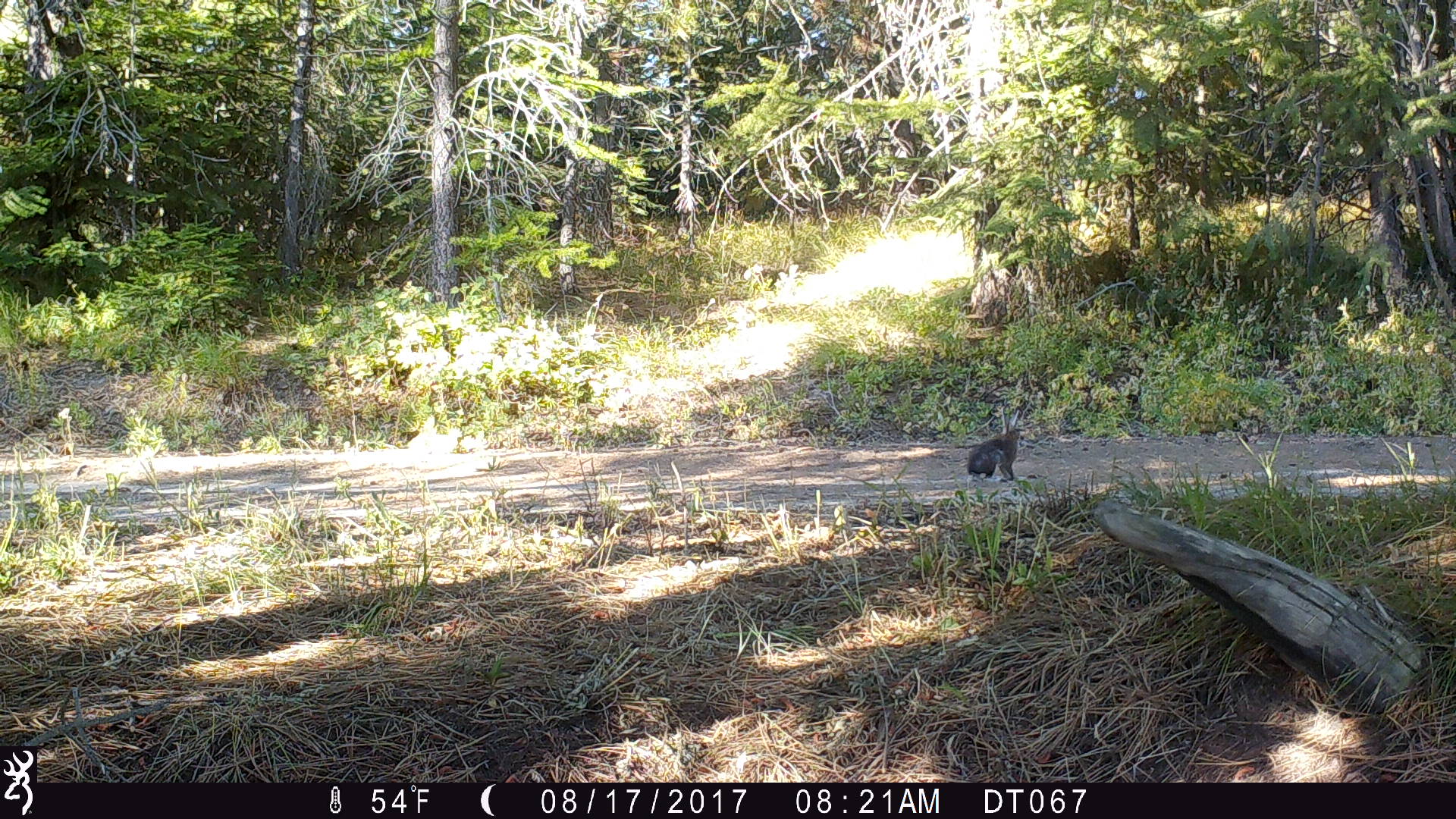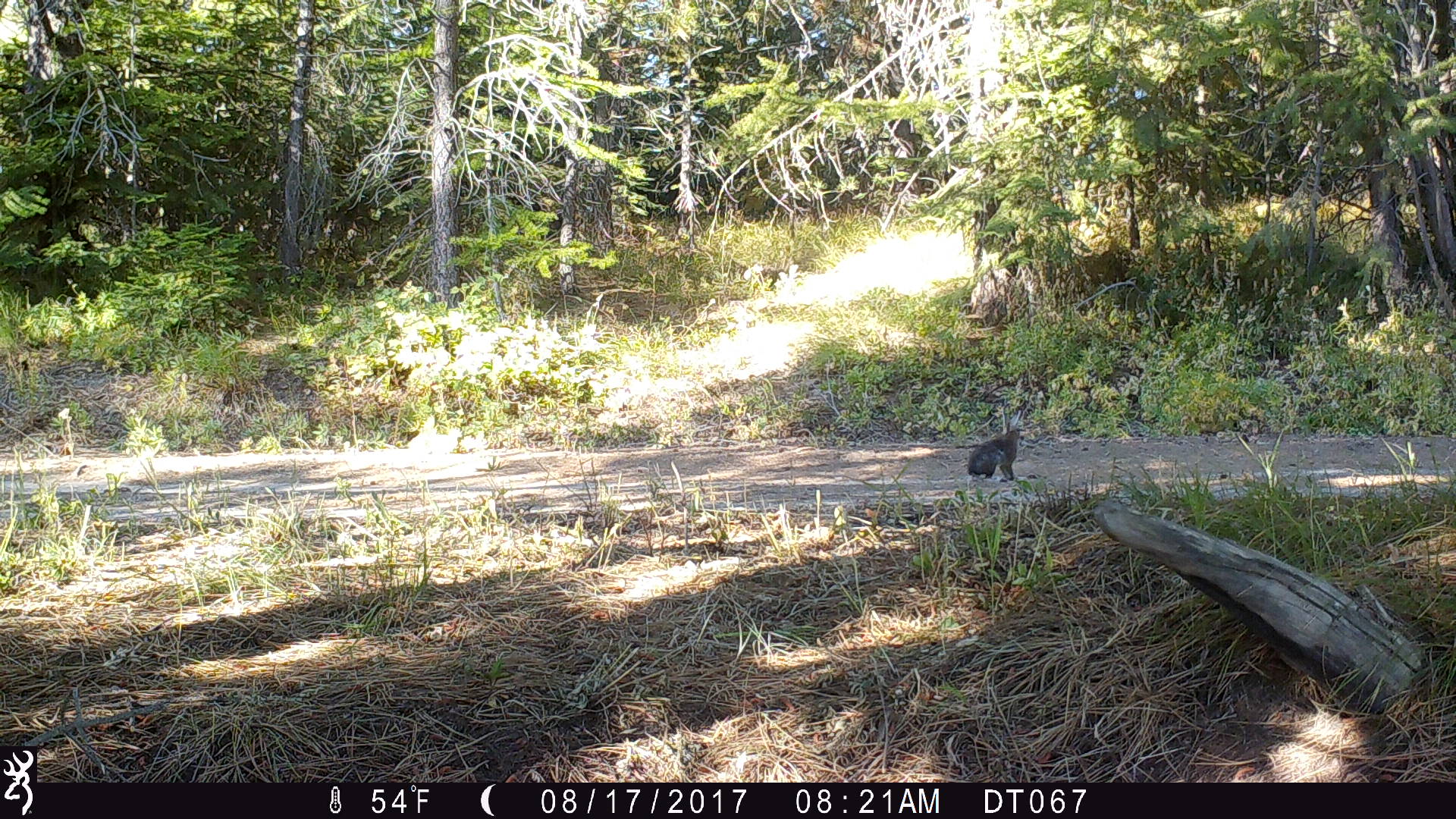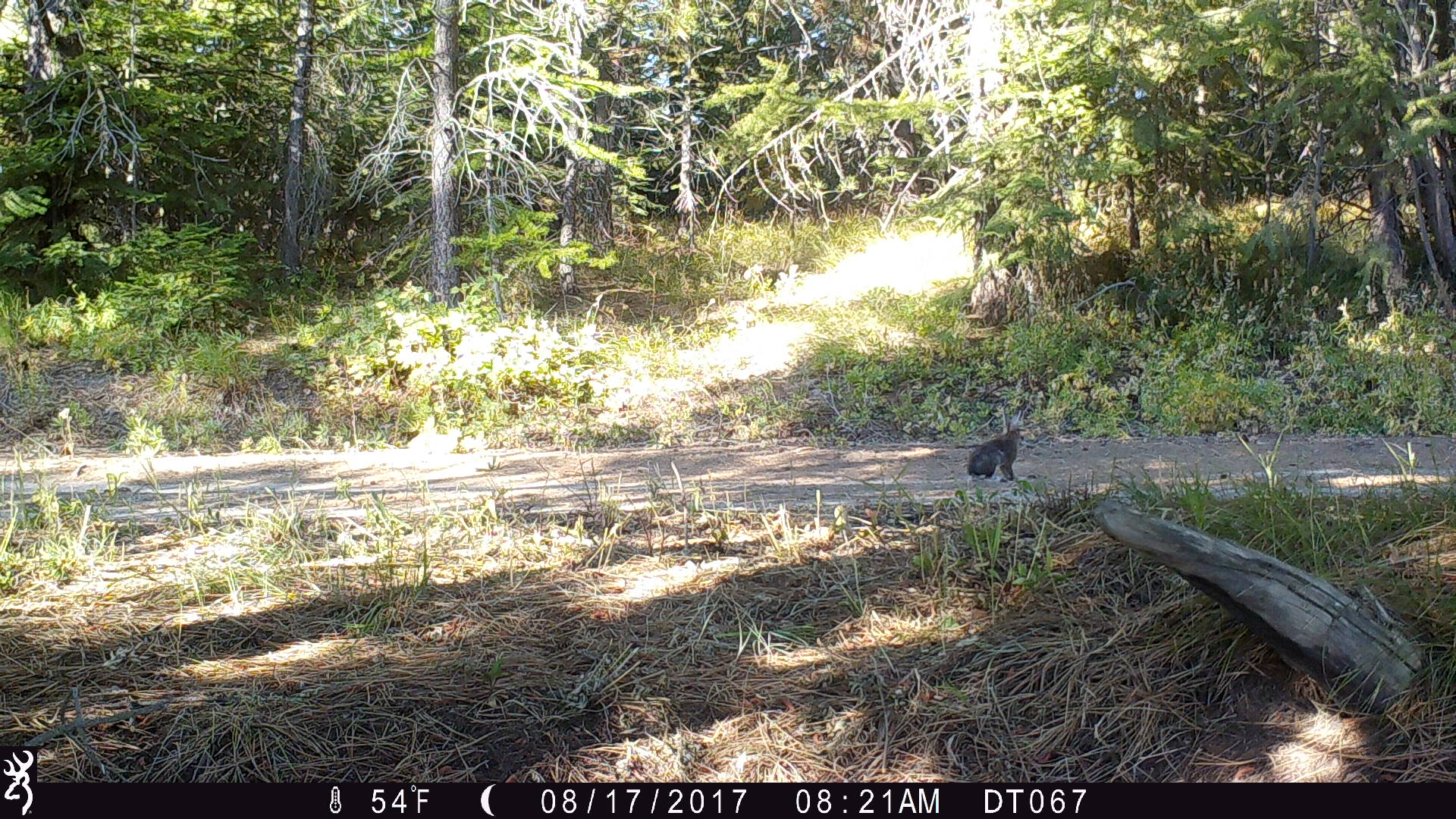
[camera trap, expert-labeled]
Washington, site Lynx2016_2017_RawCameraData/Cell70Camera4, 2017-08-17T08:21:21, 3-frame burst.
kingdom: Animalia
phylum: Chordata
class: Mammalia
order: Lagomorpha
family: Leporidae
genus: Lepus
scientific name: Lepus americanus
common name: snowshoe hare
Lepus americanus (snowshoe hare). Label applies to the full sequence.